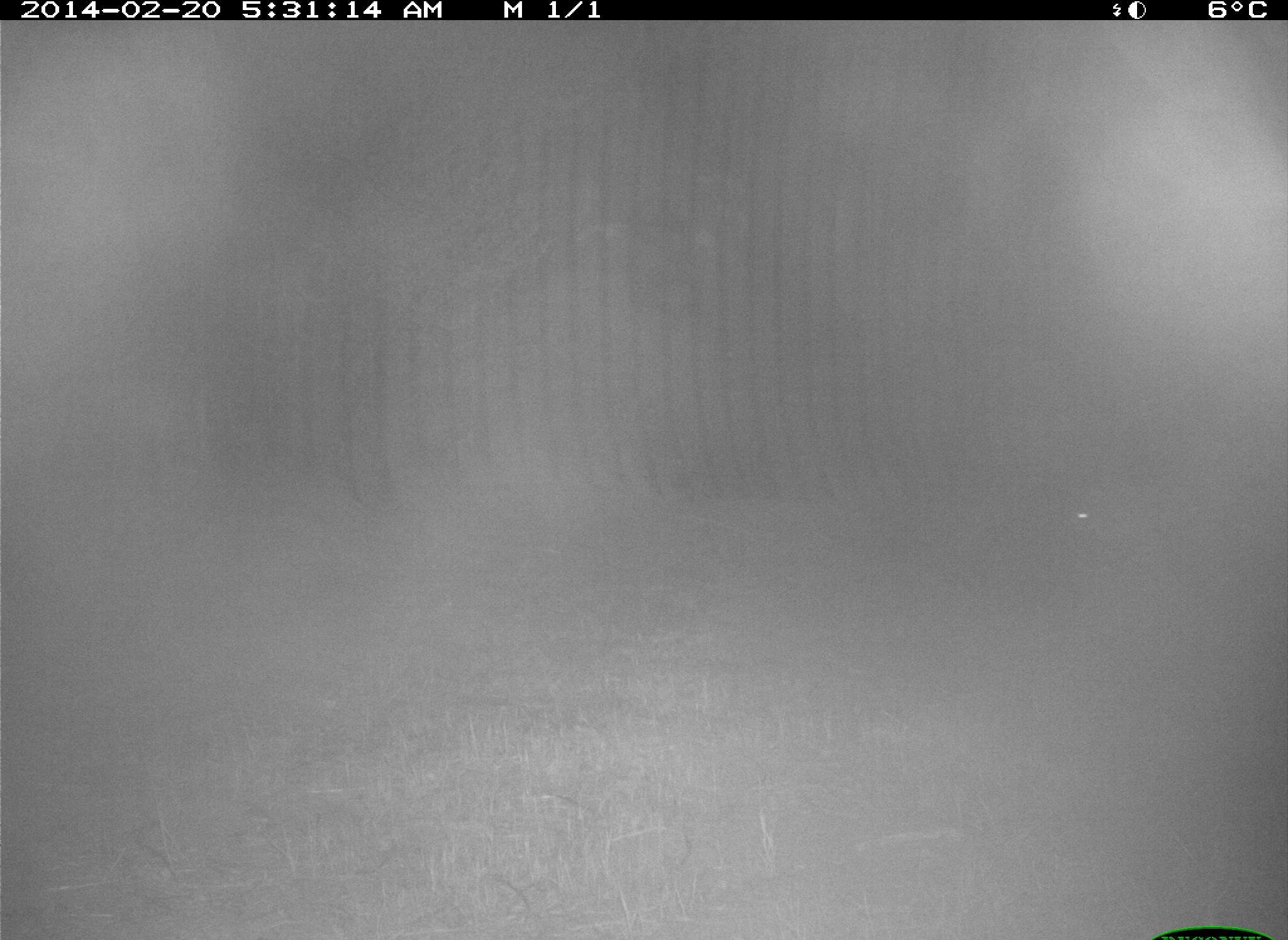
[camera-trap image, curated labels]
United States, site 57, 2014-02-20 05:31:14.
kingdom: Animalia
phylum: Chordata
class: Mammalia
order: Carnivora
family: Felidae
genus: Lynx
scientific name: Lynx rufus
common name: bobcat